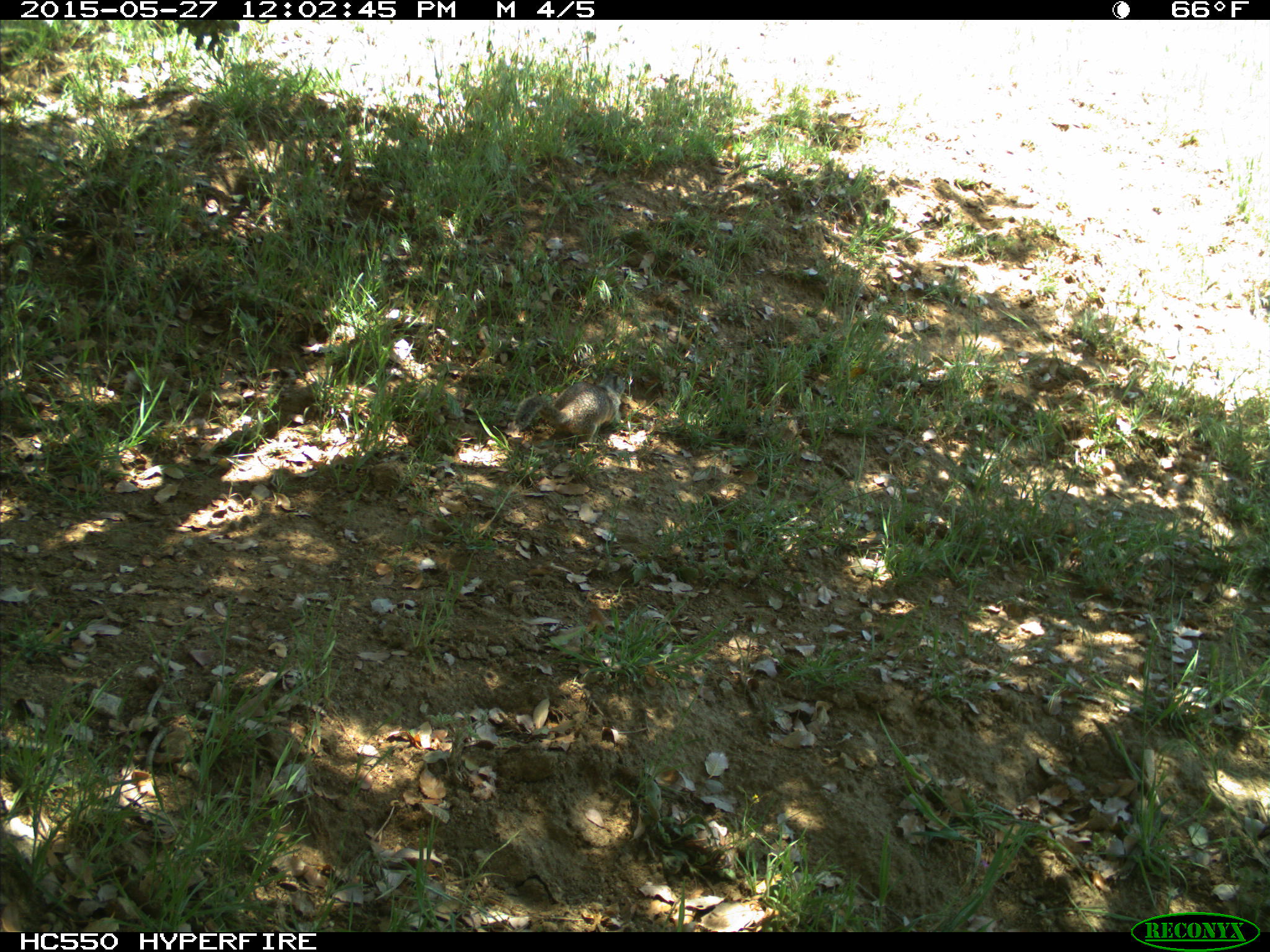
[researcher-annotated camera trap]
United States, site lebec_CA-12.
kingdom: Animalia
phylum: Chordata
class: Mammalia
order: Rodentia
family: Sciuridae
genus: Otospermophilus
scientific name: Otospermophilus beecheyi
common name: california ground squirrel